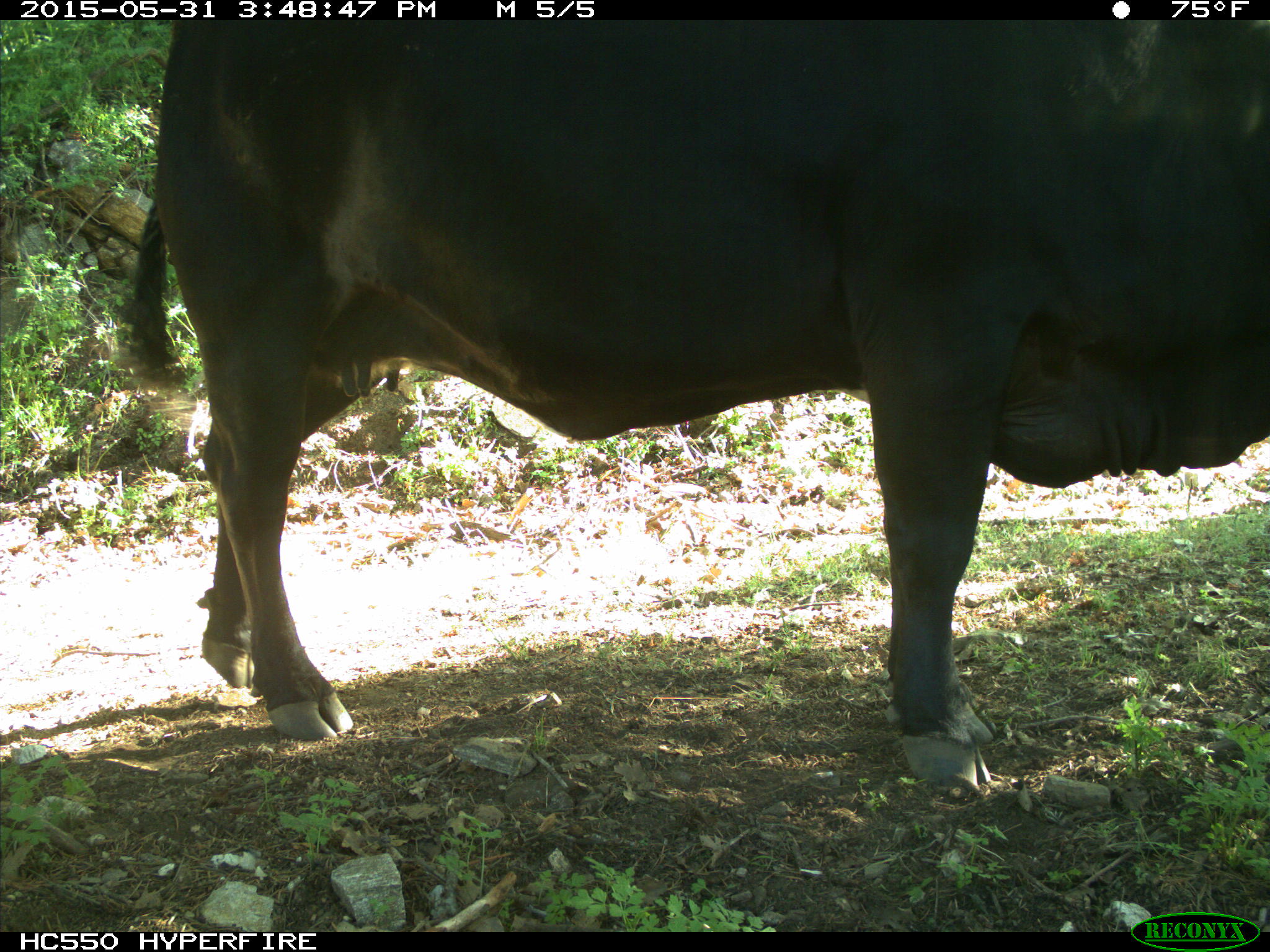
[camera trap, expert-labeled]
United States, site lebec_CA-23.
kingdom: Animalia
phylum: Chordata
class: Mammalia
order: Artiodactyla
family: Bovidae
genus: Bos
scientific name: Bos taurus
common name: domestic cow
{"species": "Bos taurus (domestic cow)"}